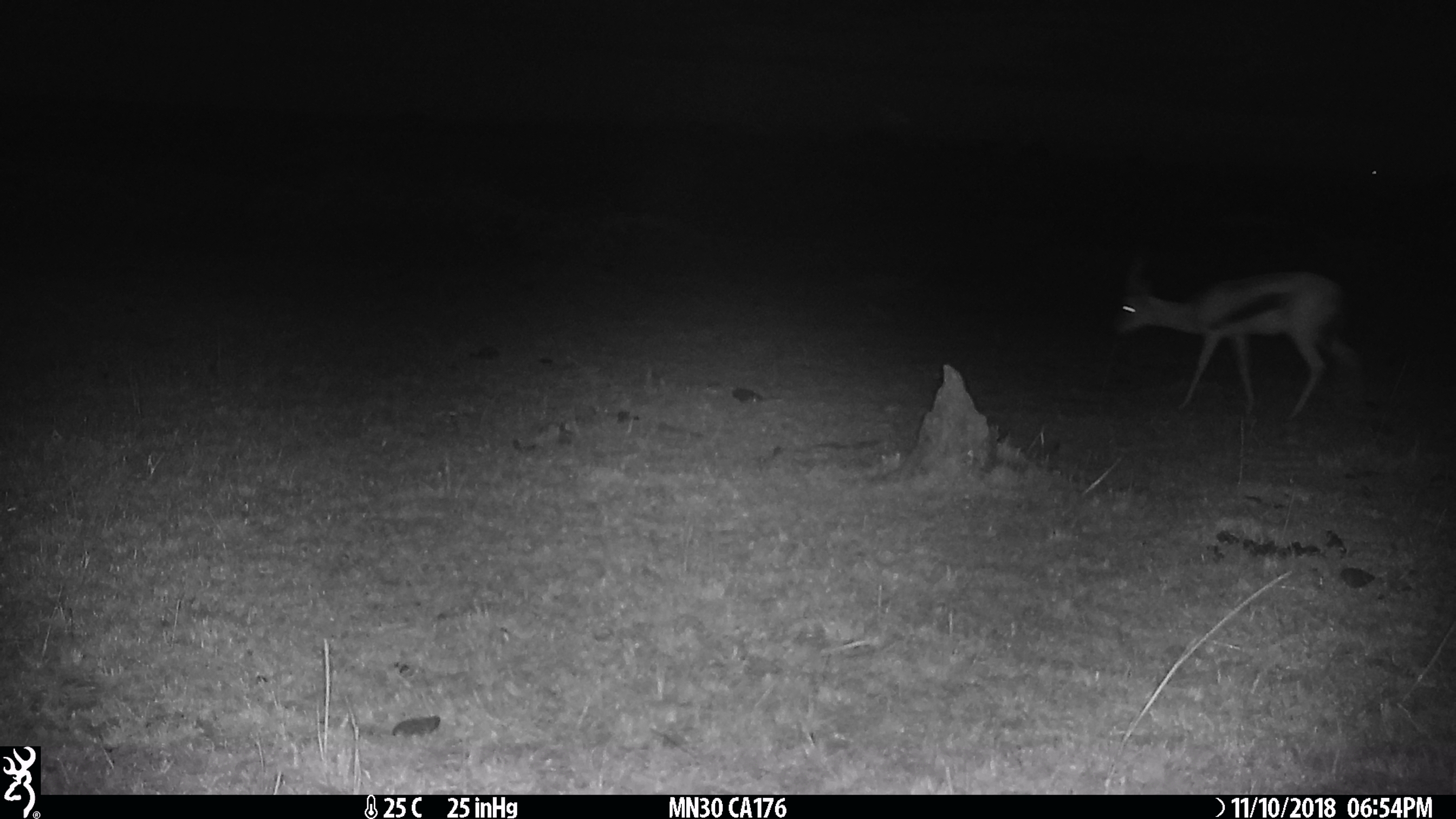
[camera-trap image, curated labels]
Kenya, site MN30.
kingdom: Animalia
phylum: Chordata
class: Mammalia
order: Artiodactyla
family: Bovidae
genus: Eudorcas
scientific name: Eudorcas thomsonii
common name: thomon's gazelle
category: gazelle thomsons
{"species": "gazelle thomsons (thomon's gazelle) (Eudorcas thomsonii)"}